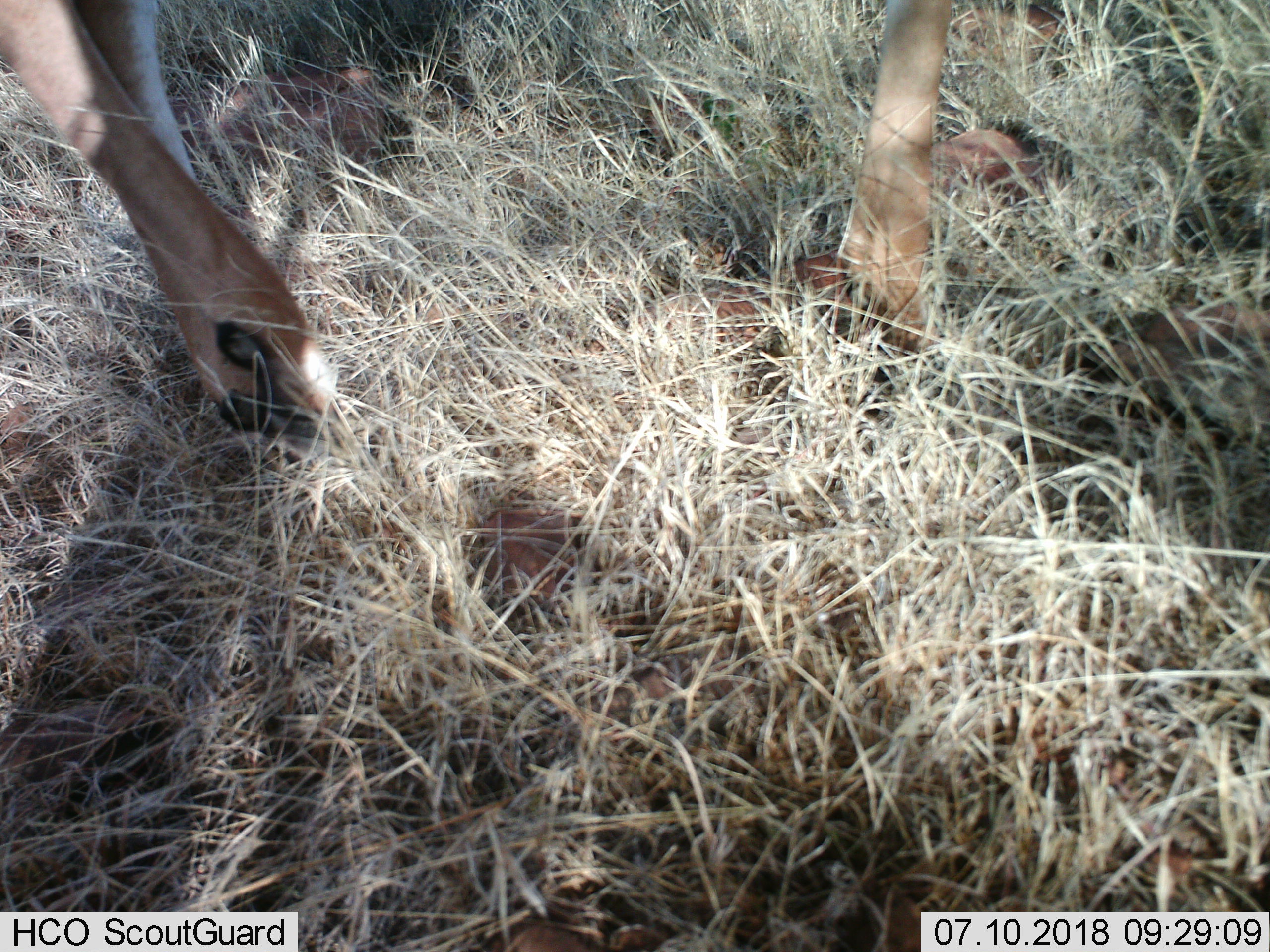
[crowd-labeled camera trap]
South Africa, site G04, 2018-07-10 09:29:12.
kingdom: Animalia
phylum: Chordata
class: Mammalia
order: Artiodactyla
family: Bovidae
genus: Antidorcas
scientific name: Antidorcas marsupialis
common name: springbok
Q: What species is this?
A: Springbok (Antidorcas marsupialis).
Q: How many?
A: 1.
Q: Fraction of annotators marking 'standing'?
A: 0%.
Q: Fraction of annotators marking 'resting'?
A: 0%.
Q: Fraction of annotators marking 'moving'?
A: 100%.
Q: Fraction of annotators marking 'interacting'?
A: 0%.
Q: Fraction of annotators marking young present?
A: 0%.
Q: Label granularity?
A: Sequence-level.